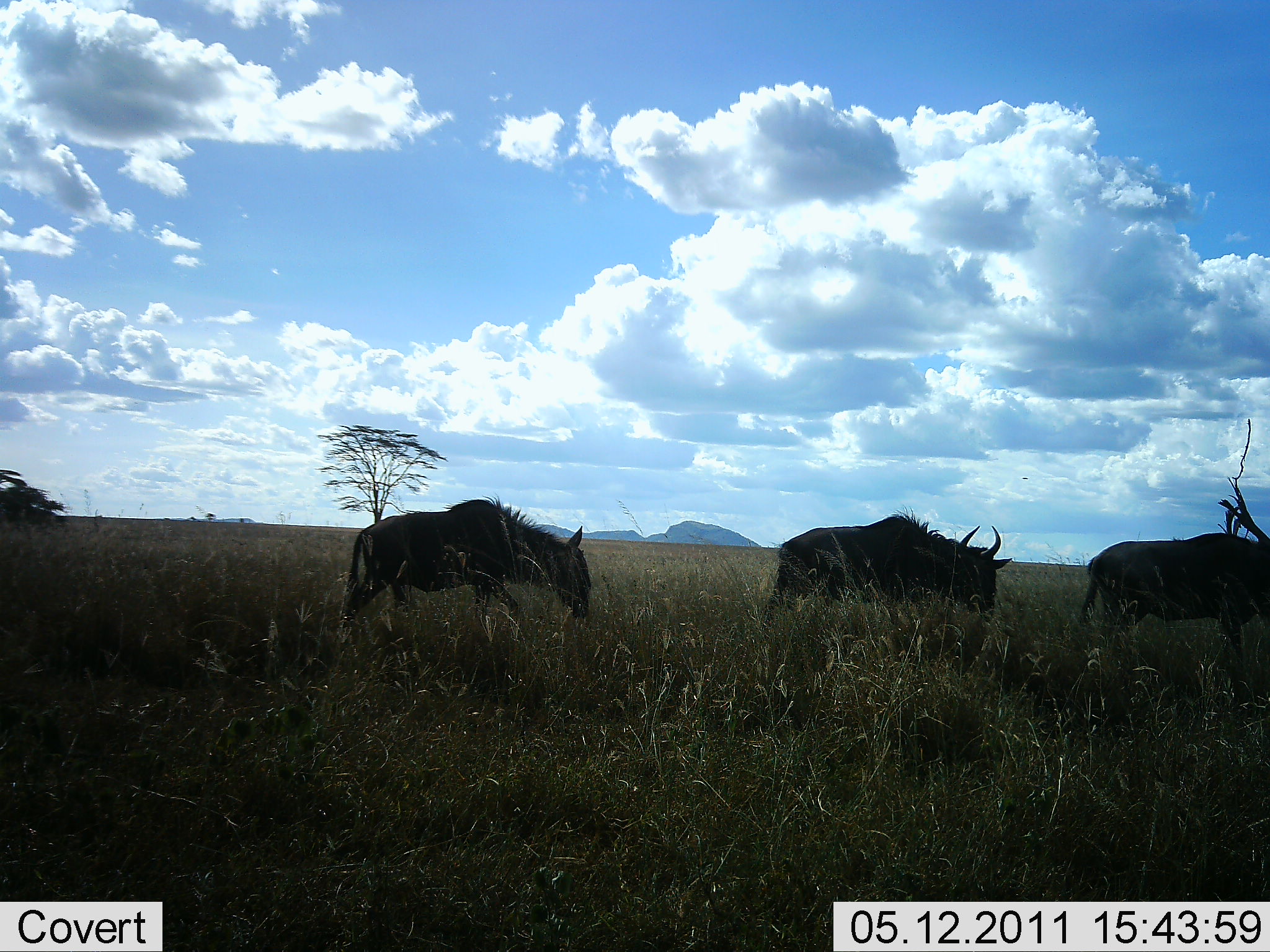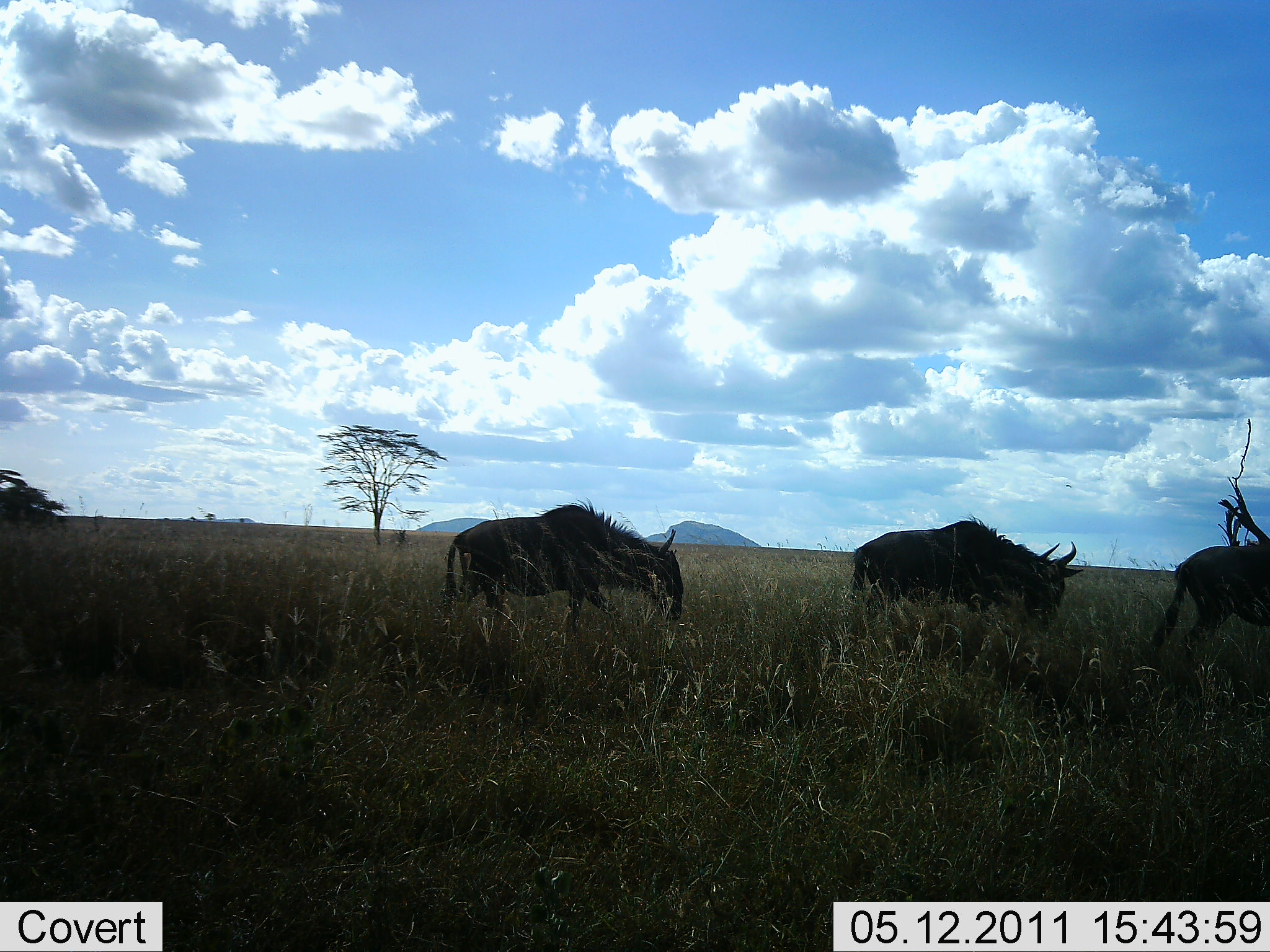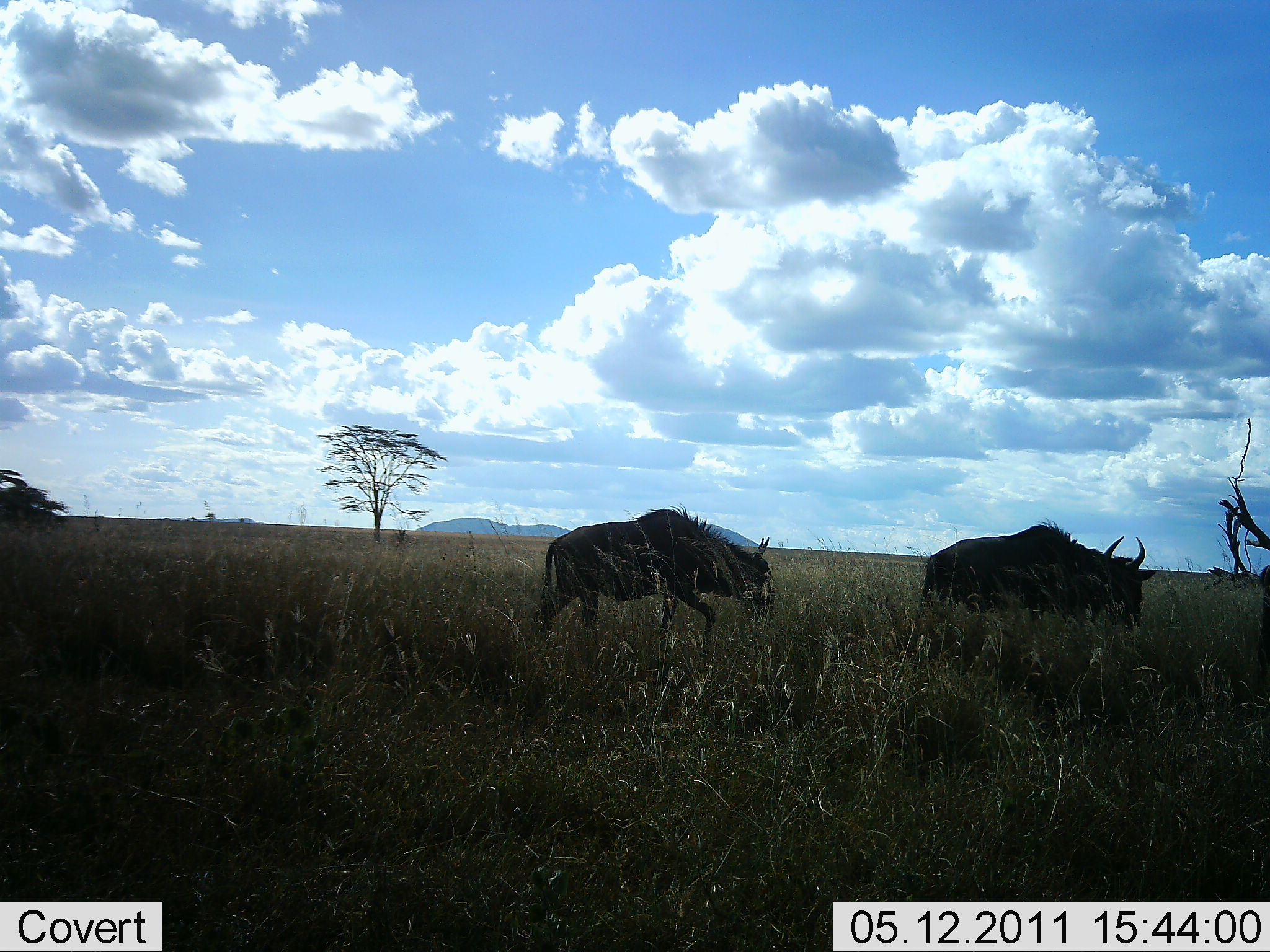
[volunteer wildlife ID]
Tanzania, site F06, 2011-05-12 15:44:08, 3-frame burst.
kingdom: Animalia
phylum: Chordata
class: Mammalia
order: Artiodactyla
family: Bovidae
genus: Connochaetes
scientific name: Connochaetes taurinus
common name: blue wildebeest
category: wildebeest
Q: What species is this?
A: Wildebeest (blue wildebeest) (Connochaetes taurinus).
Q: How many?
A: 3.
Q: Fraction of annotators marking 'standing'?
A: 0%.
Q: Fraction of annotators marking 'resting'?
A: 0%.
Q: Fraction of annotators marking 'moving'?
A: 90%.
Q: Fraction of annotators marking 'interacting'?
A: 0%.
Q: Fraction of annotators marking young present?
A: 0%.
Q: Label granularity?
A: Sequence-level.